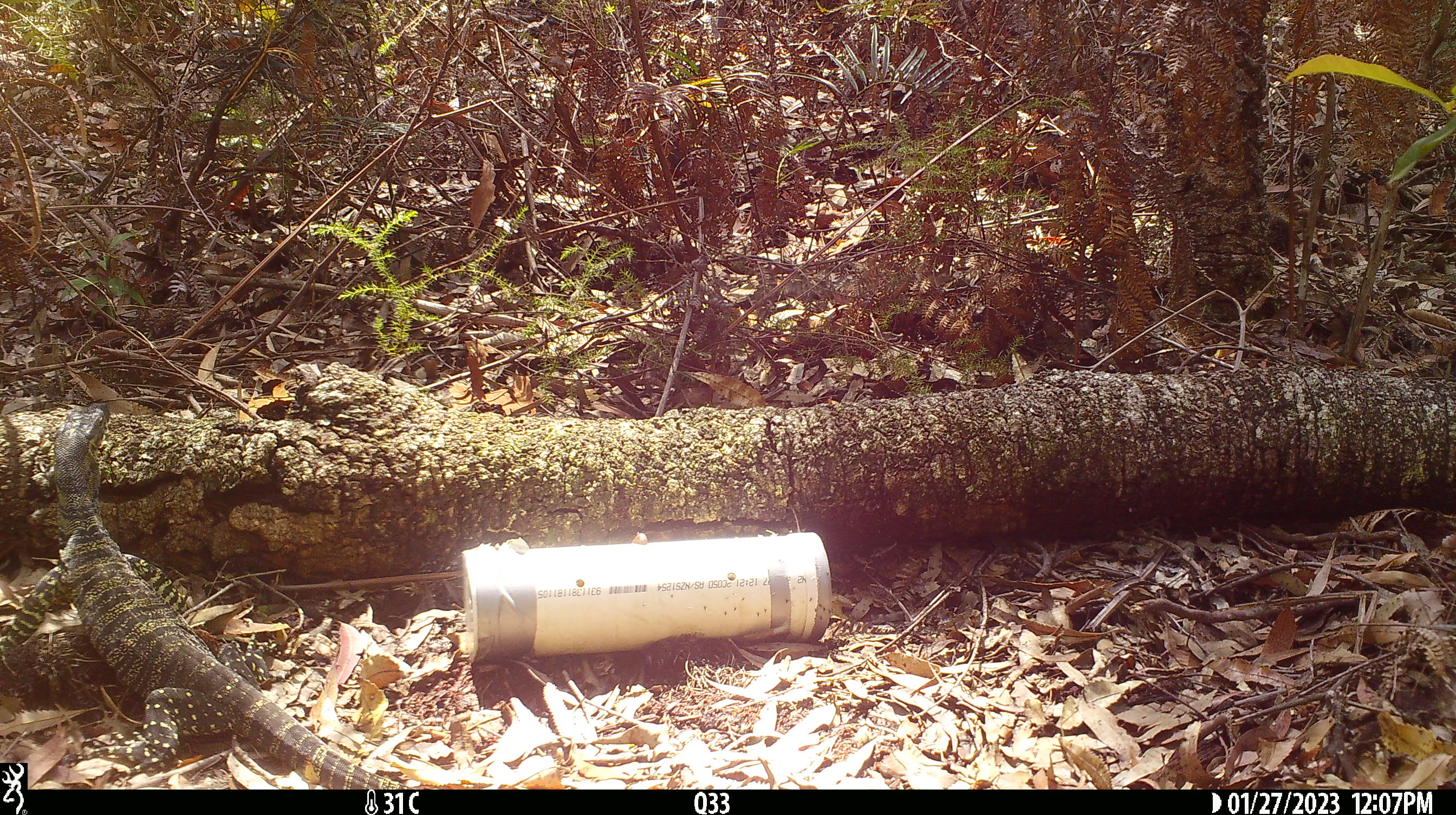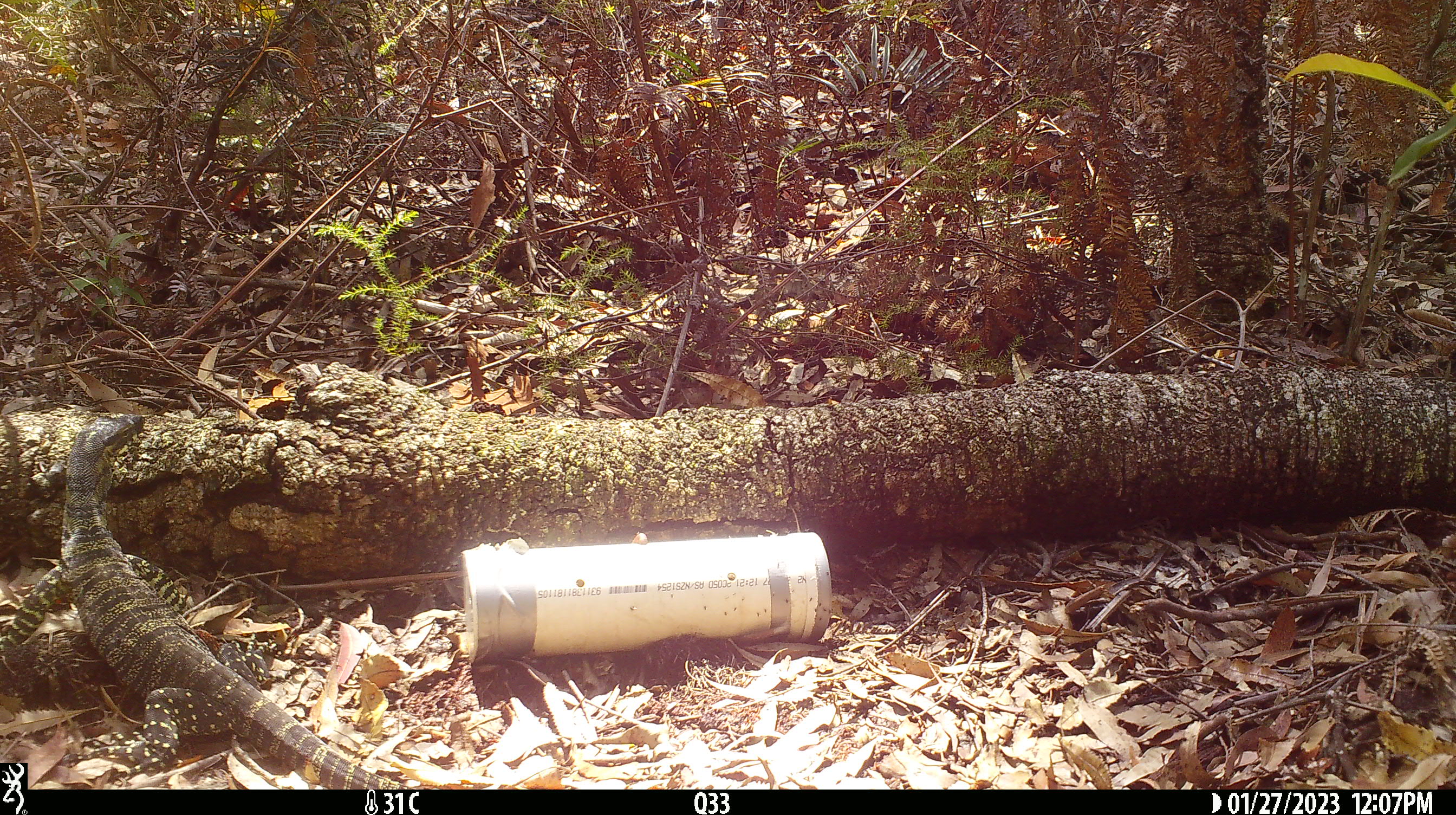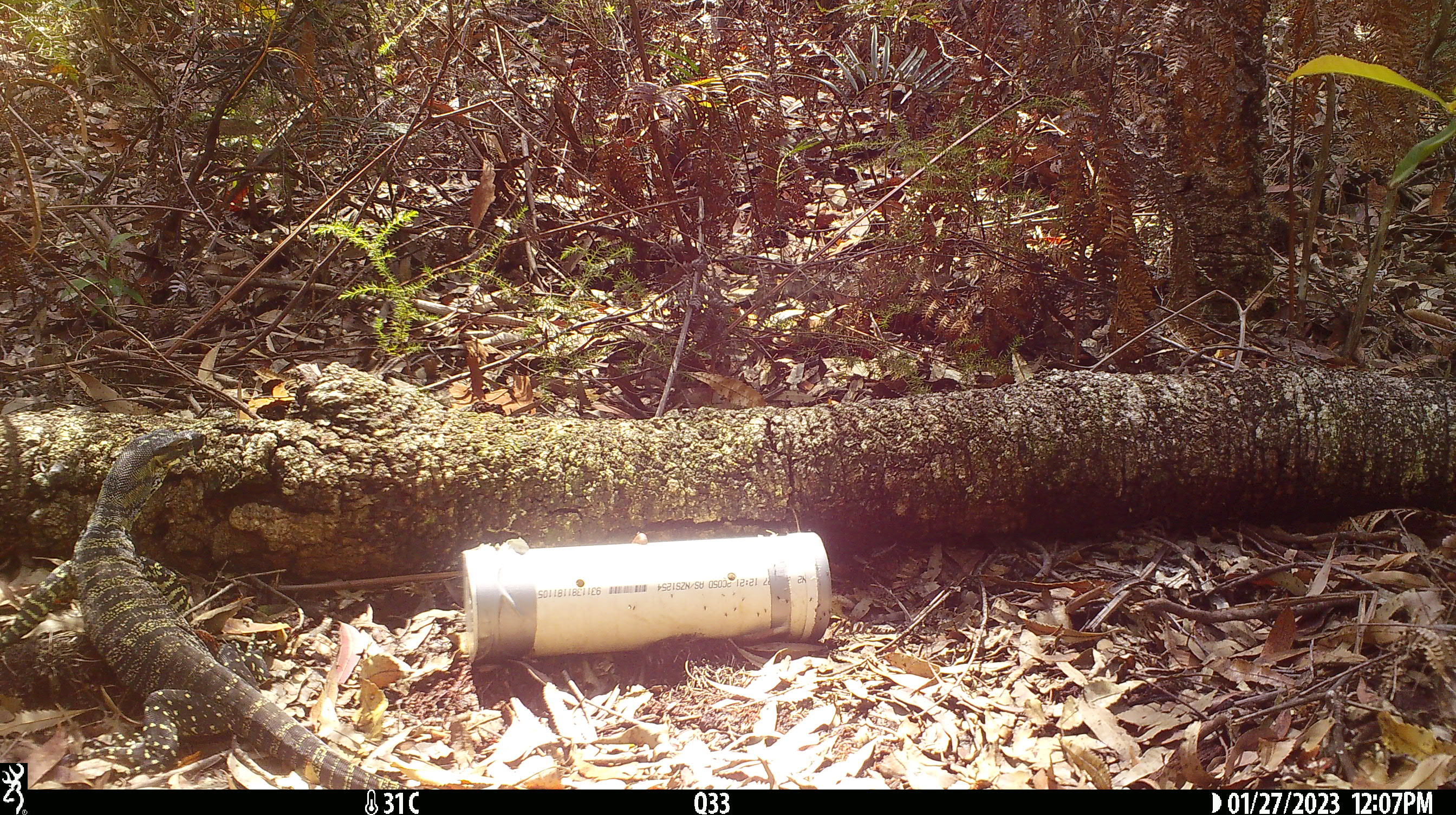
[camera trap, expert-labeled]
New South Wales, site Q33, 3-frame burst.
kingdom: Animalia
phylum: Chordata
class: Reptilia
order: Squamata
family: Varanidae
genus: Varanus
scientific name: Varanus varius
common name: lace monitor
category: goanna